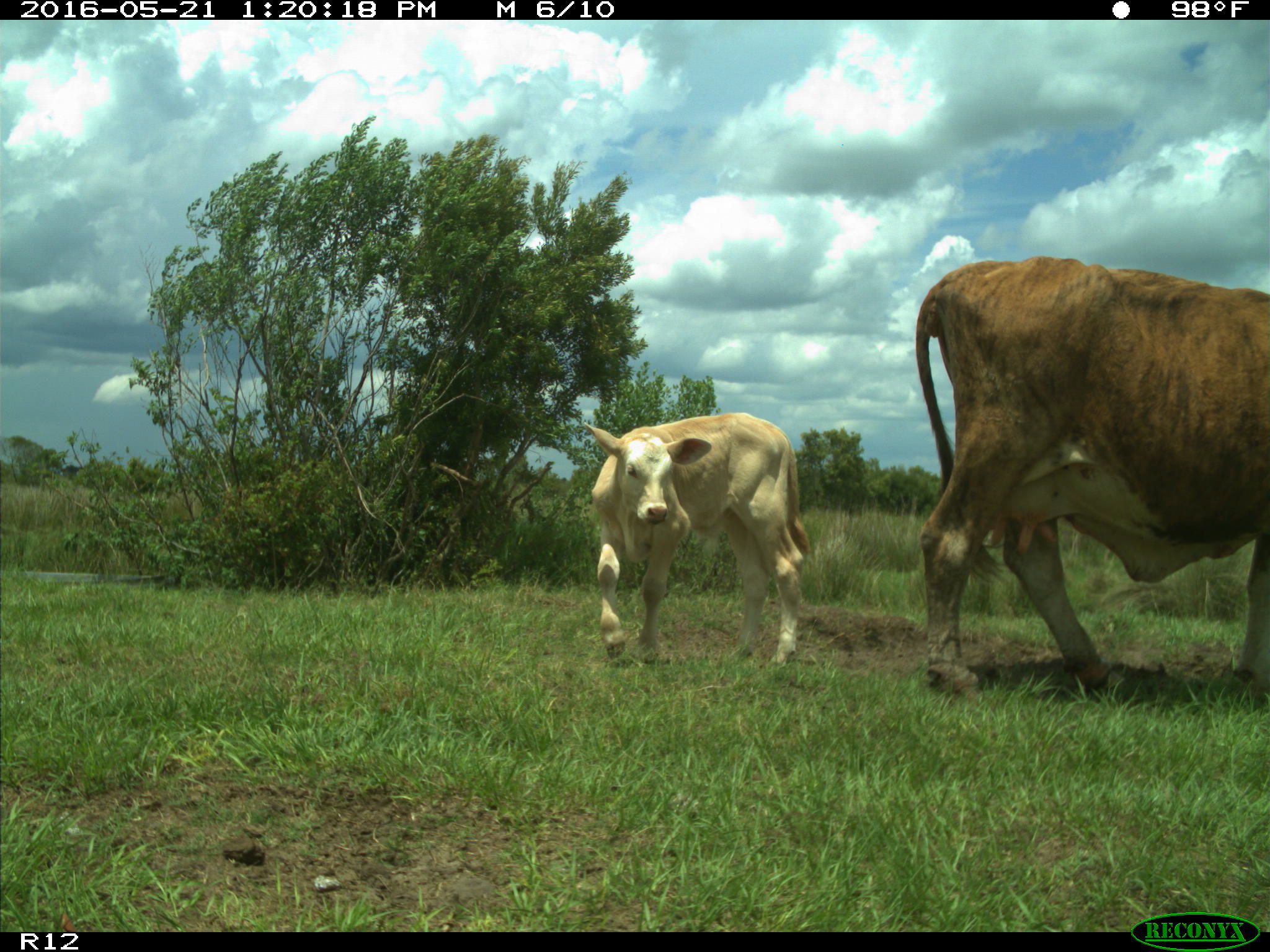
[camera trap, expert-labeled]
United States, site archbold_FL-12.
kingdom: Animalia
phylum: Chordata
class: Mammalia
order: Artiodactyla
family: Bovidae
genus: Bos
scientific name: Bos taurus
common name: domestic cow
Bos taurus (domestic cow).